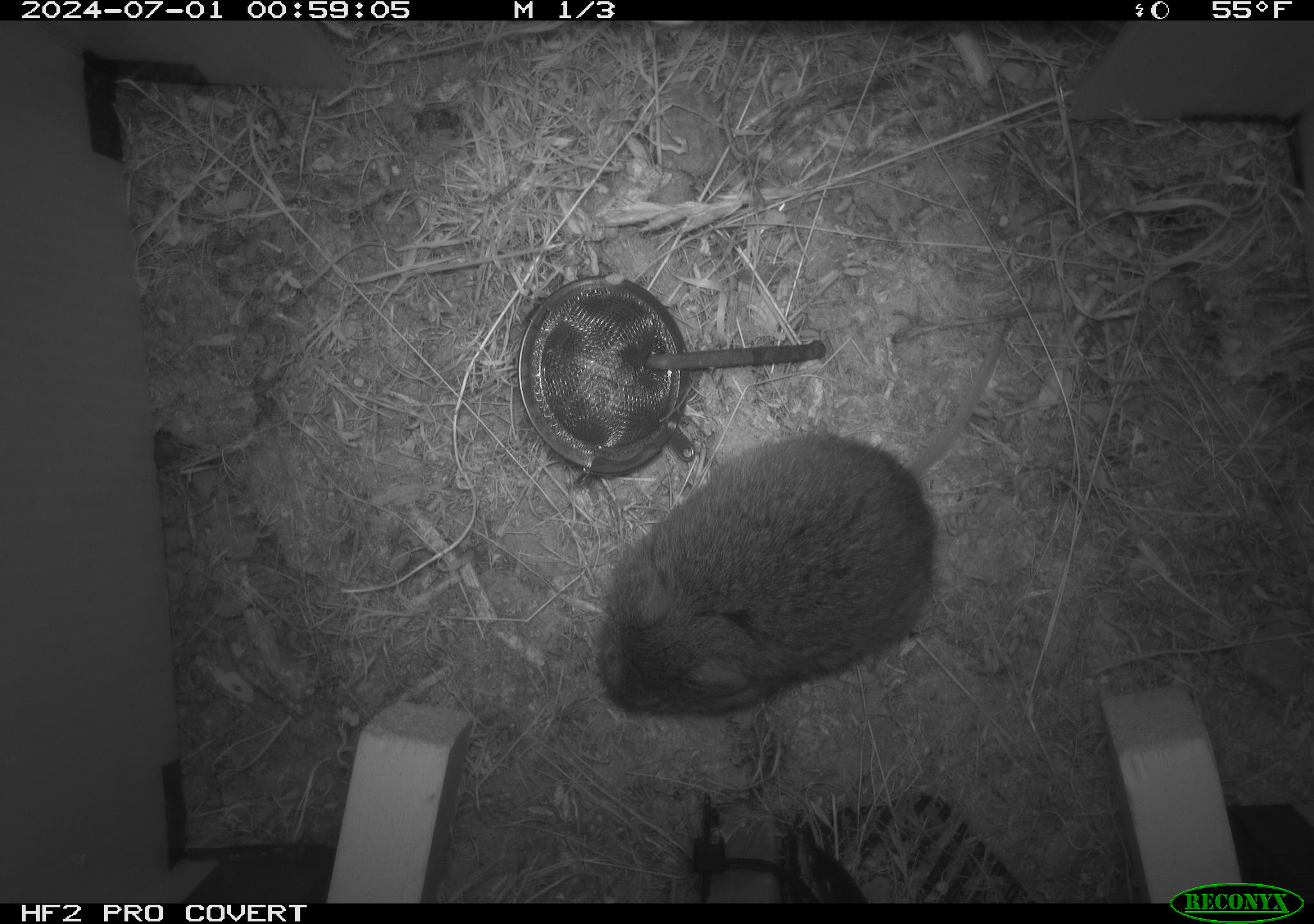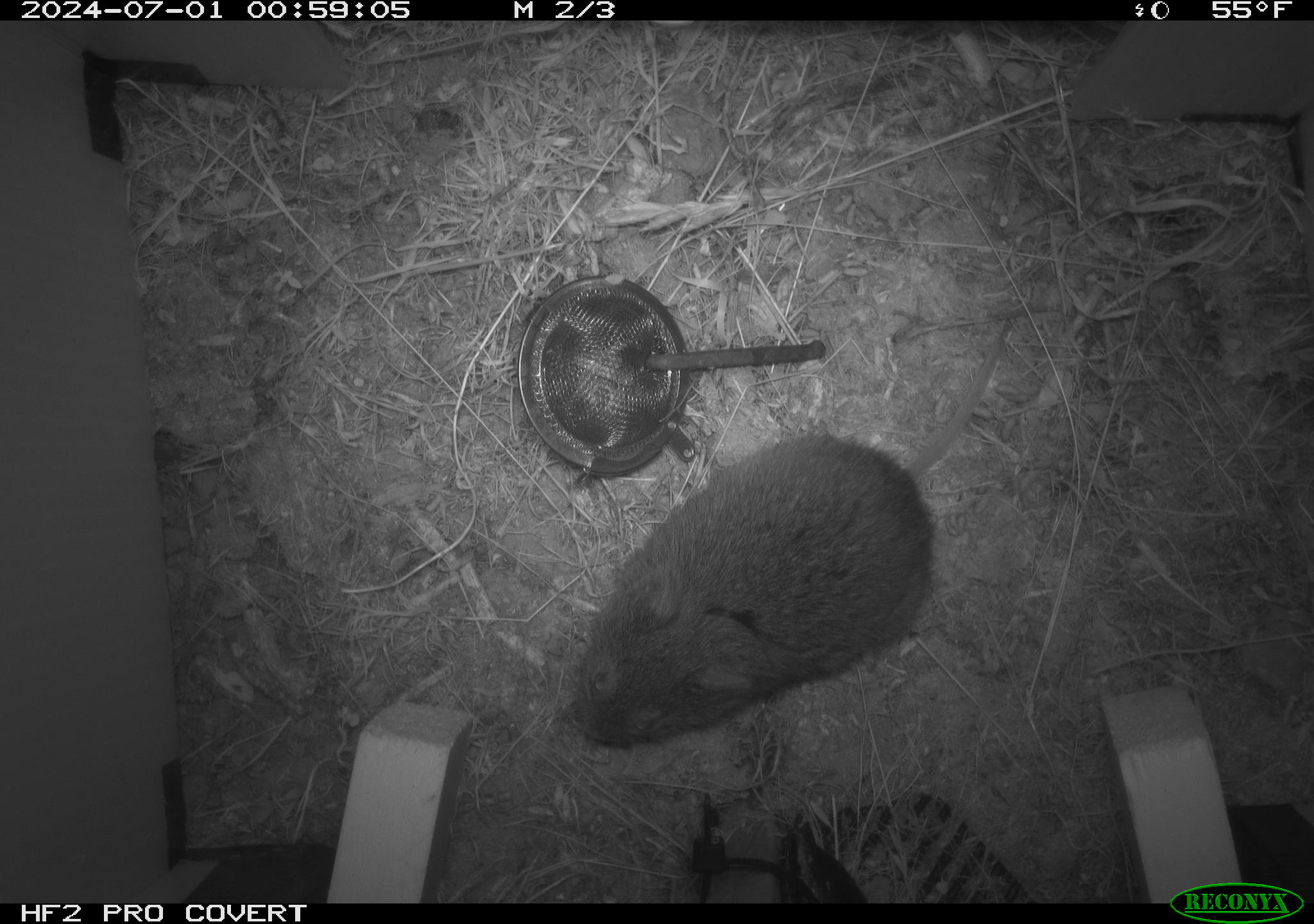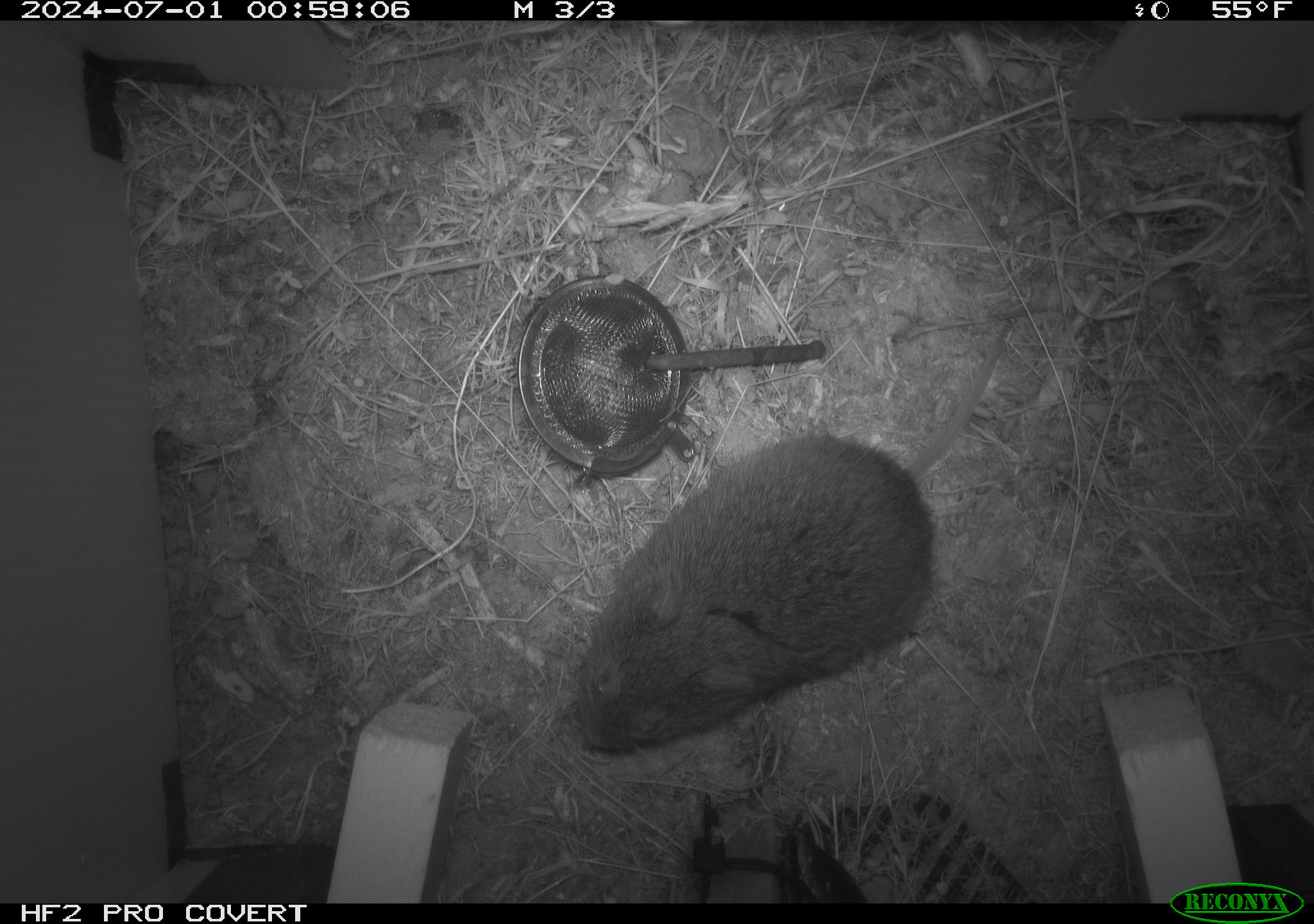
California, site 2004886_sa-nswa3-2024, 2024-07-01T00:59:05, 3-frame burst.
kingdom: Animalia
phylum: Chordata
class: Mammalia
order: Rodentia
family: Cricetidae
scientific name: Arvicolinae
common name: voles, lemmings, and muskrats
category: arvicolinae subfamily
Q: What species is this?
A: Arvicolinae subfamily (voles, lemmings, and muskrats) (Arvicolinae).